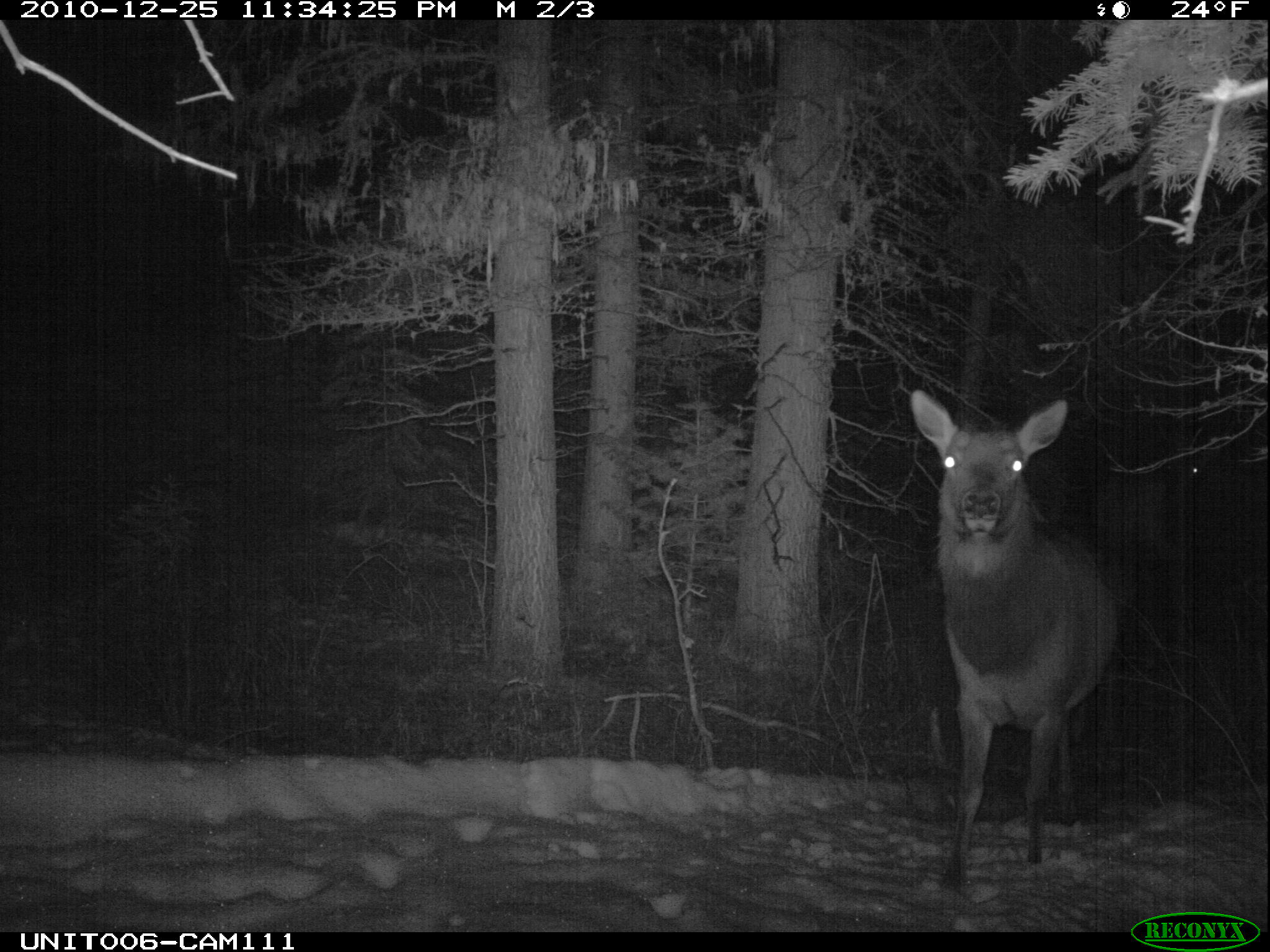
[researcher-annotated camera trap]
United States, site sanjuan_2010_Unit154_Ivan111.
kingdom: Animalia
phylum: Chordata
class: Mammalia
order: Artiodactyla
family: Cervidae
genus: Cervus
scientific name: Cervus elaphus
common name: red deer